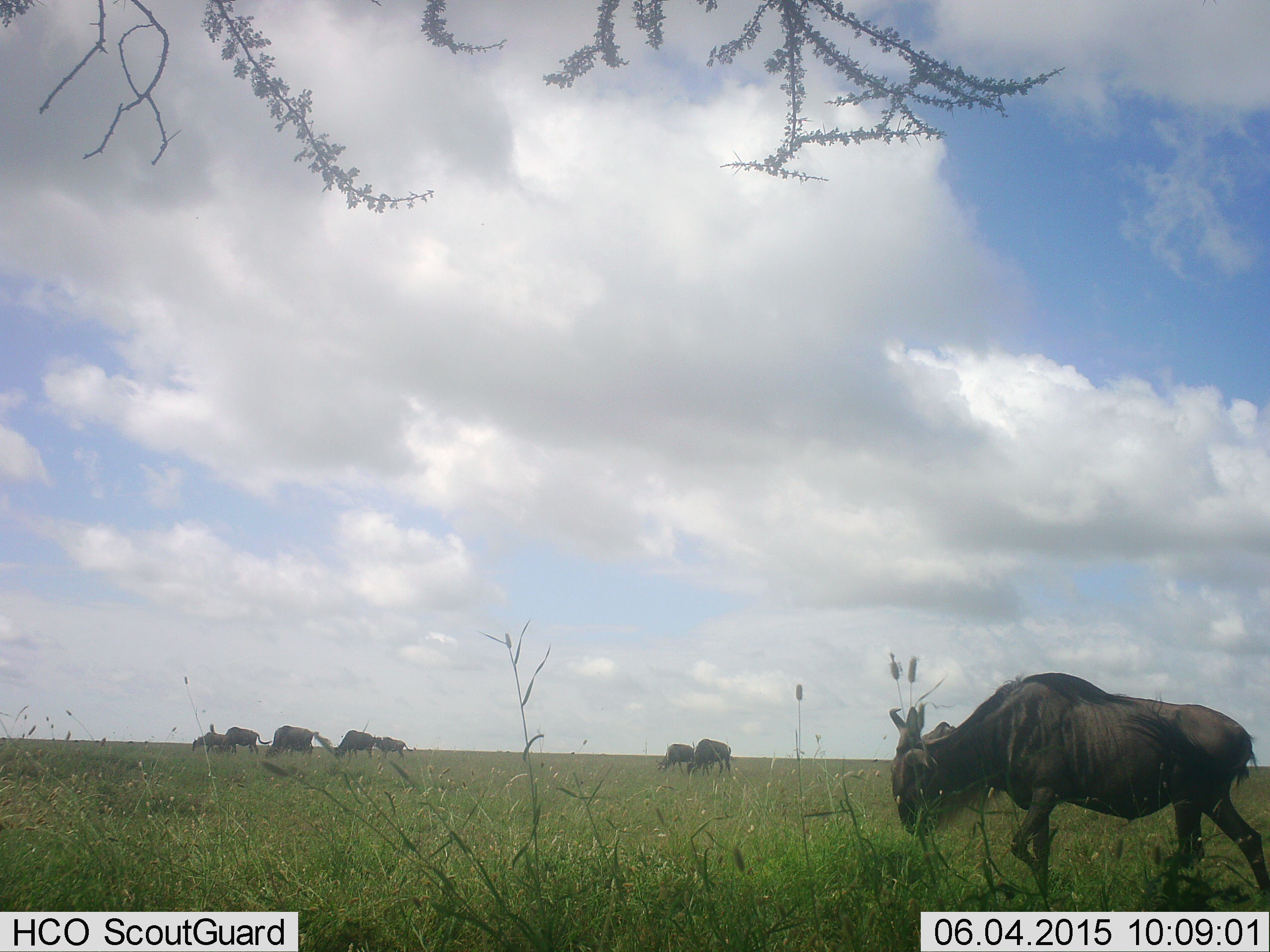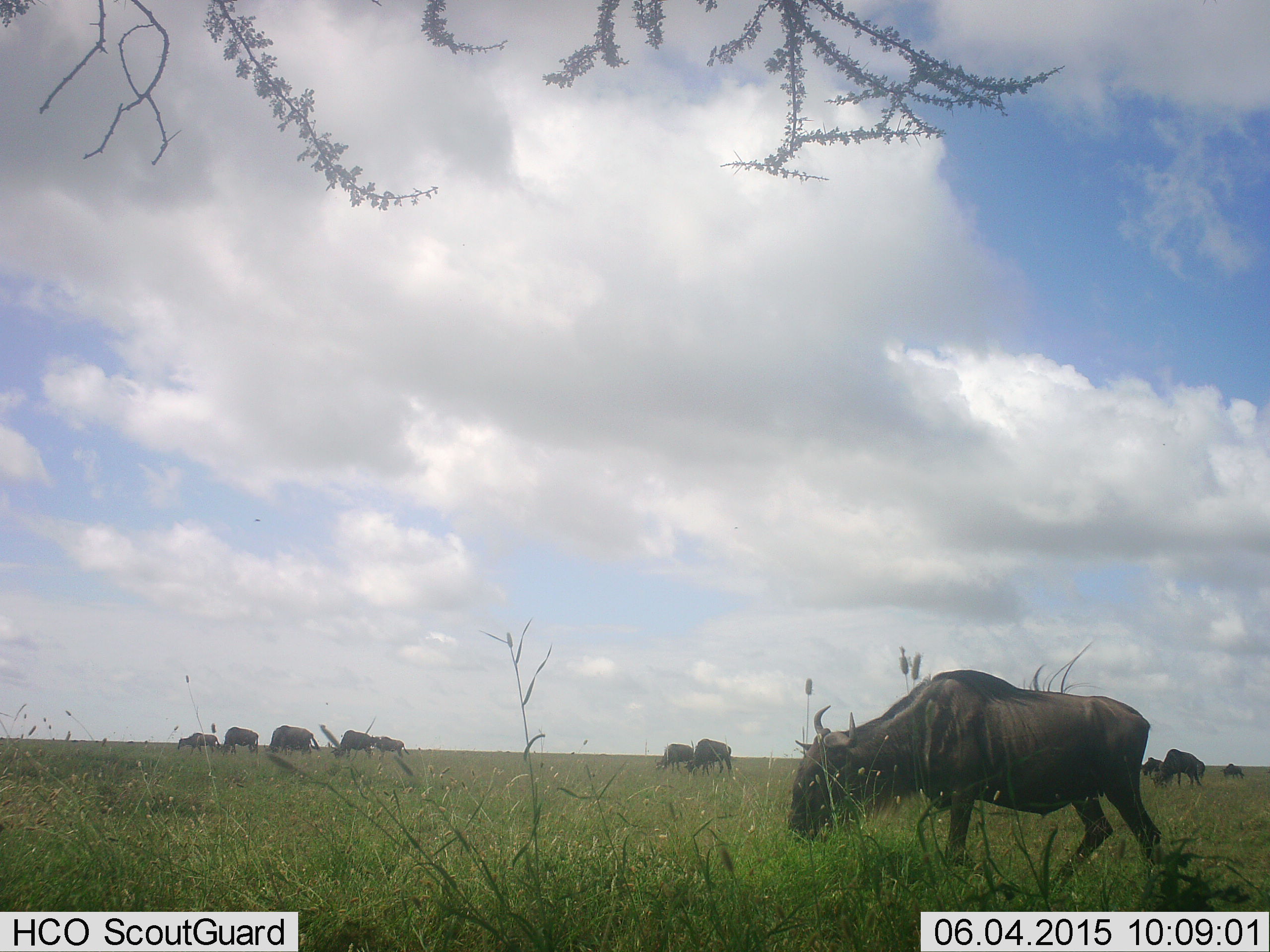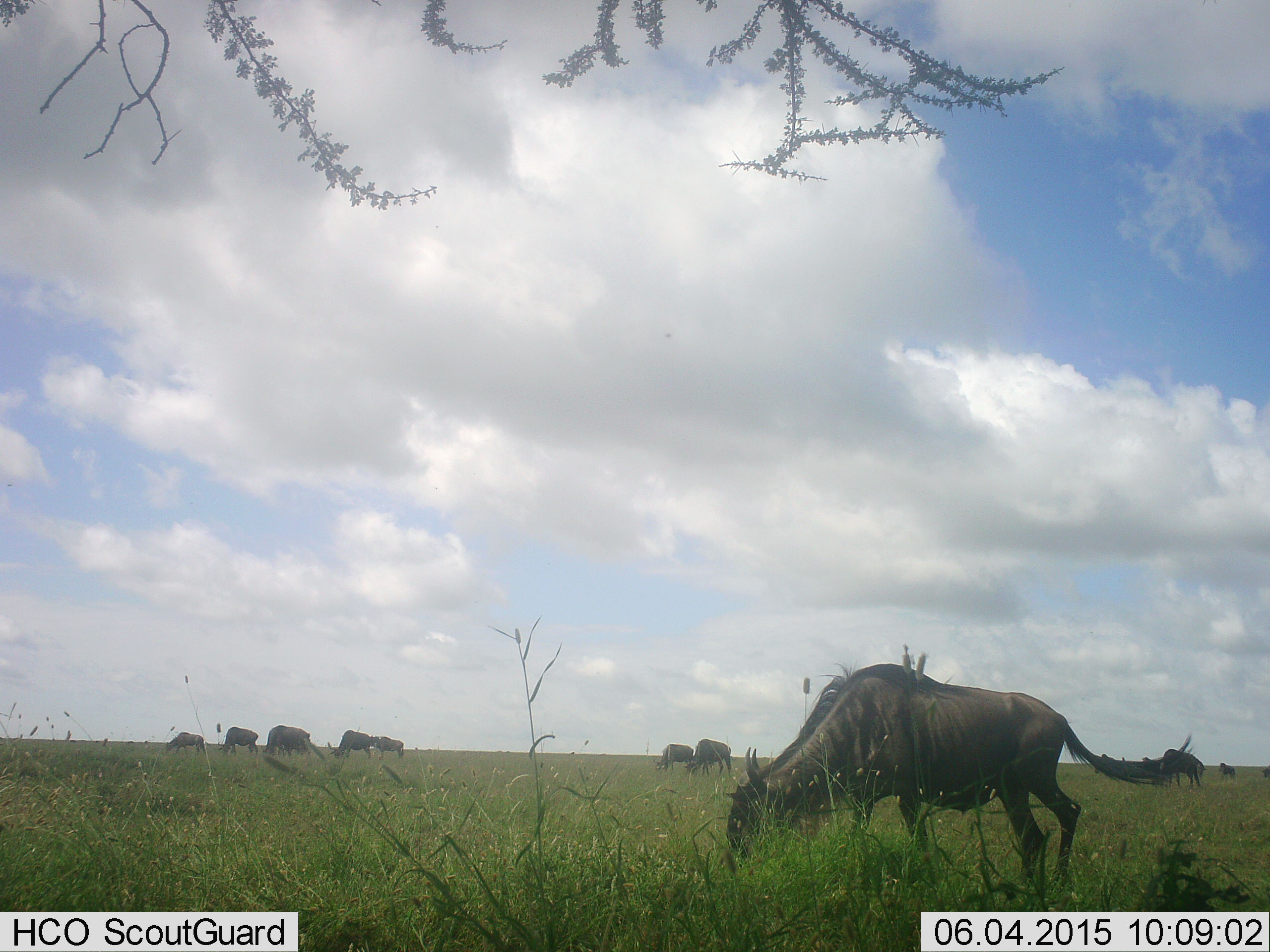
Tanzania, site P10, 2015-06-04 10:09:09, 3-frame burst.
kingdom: Animalia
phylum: Chordata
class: Mammalia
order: Artiodactyla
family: Bovidae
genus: Connochaetes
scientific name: Connochaetes taurinus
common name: blue wildebeest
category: wildebeest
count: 11-50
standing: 70%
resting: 10%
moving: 60%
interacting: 0%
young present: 0%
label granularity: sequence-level